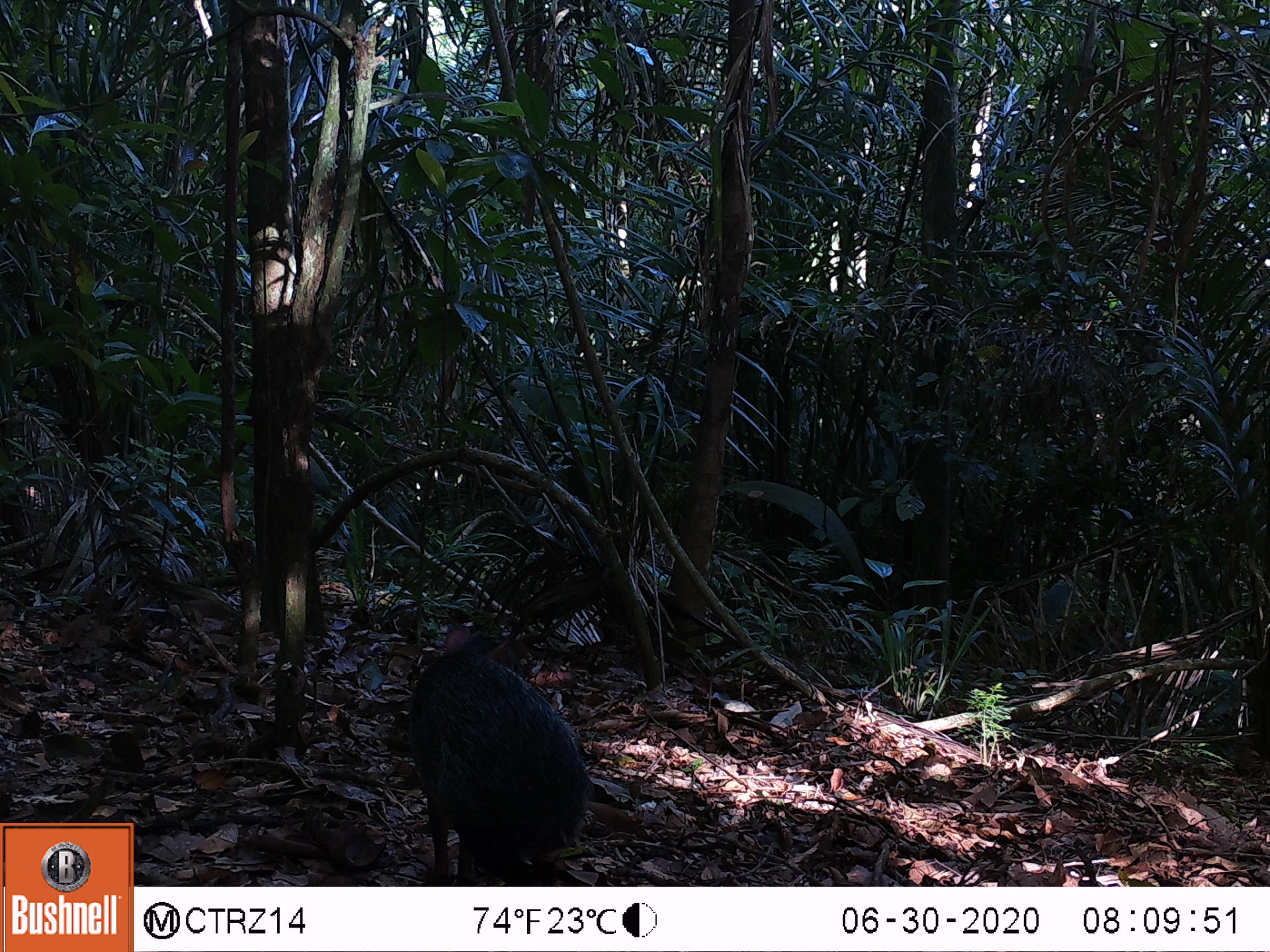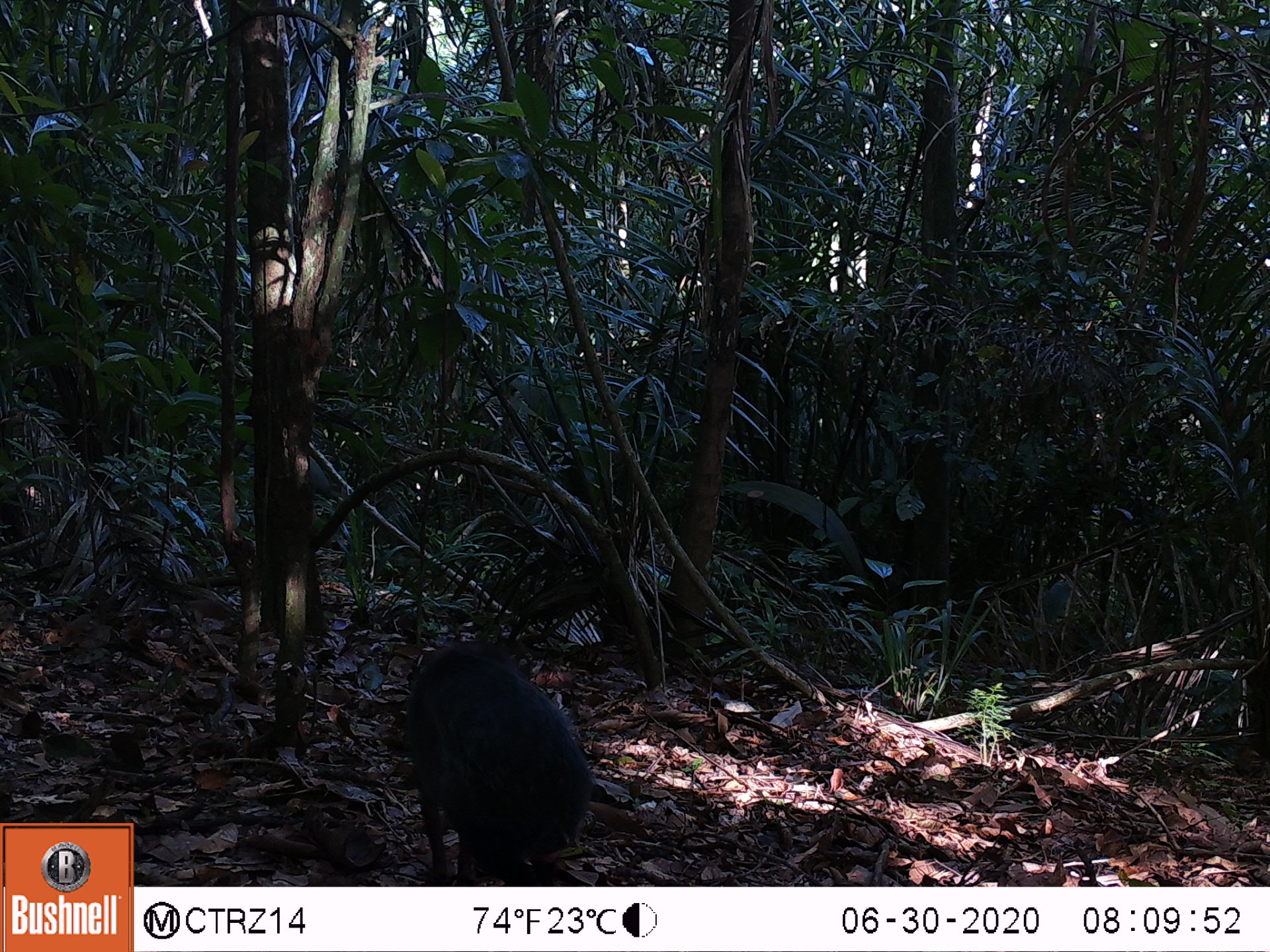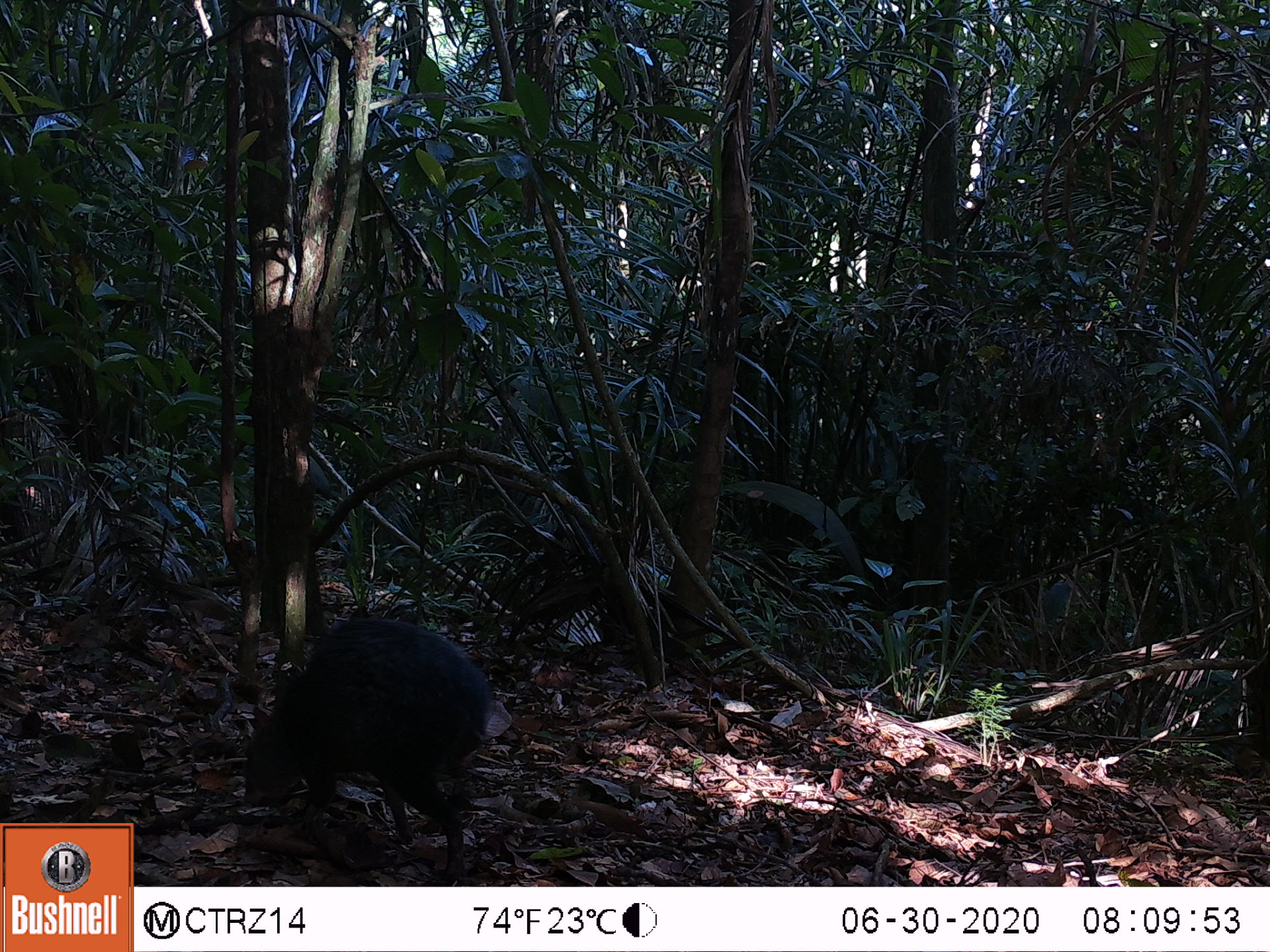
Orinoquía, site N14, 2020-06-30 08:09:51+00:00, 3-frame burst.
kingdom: Animalia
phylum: Chordata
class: Mammalia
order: Rodentia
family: Dasyproctidae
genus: Dasyprocta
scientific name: Dasyprocta fuliginosa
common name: black agouti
Black agouti (Dasyprocta fuliginosa).